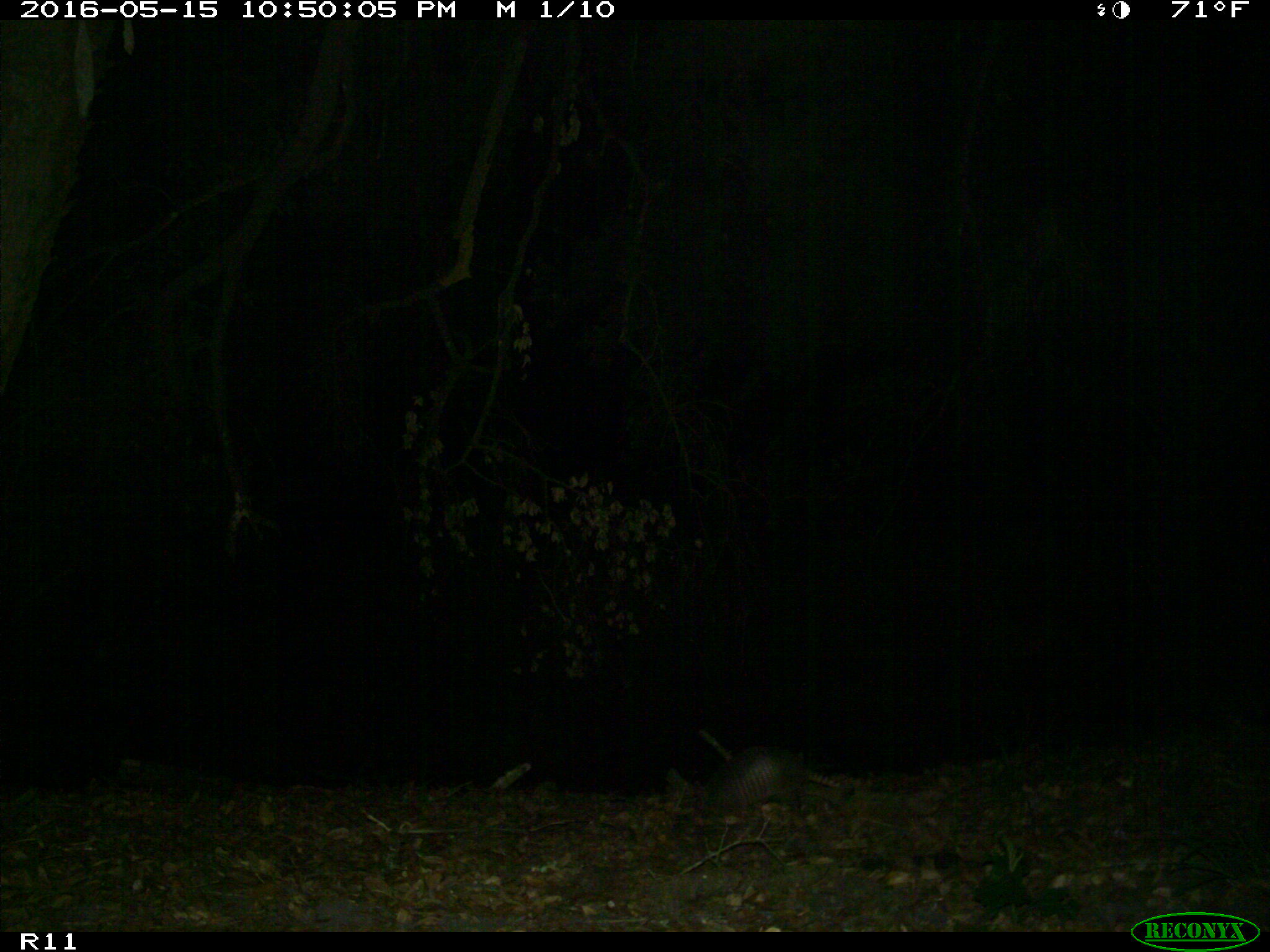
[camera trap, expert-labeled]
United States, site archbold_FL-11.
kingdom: Animalia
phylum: Chordata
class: Mammalia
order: Cingulata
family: Dasypodidae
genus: Dasypus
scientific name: Dasypus novemcinctus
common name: nine-banded armadillo